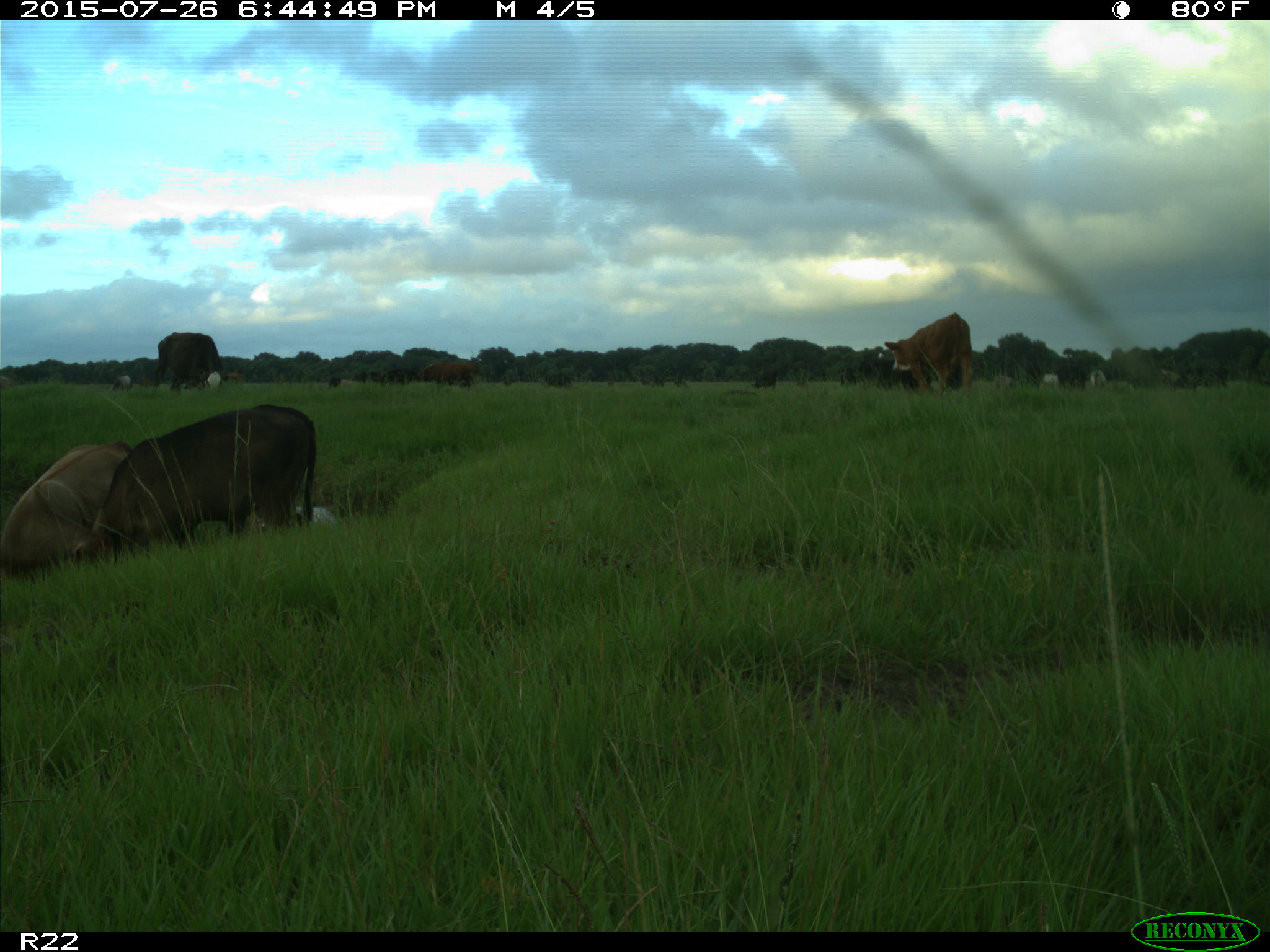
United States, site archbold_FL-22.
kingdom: Animalia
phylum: Chordata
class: Mammalia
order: Artiodactyla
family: Bovidae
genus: Bos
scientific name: Bos taurus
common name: domestic cow